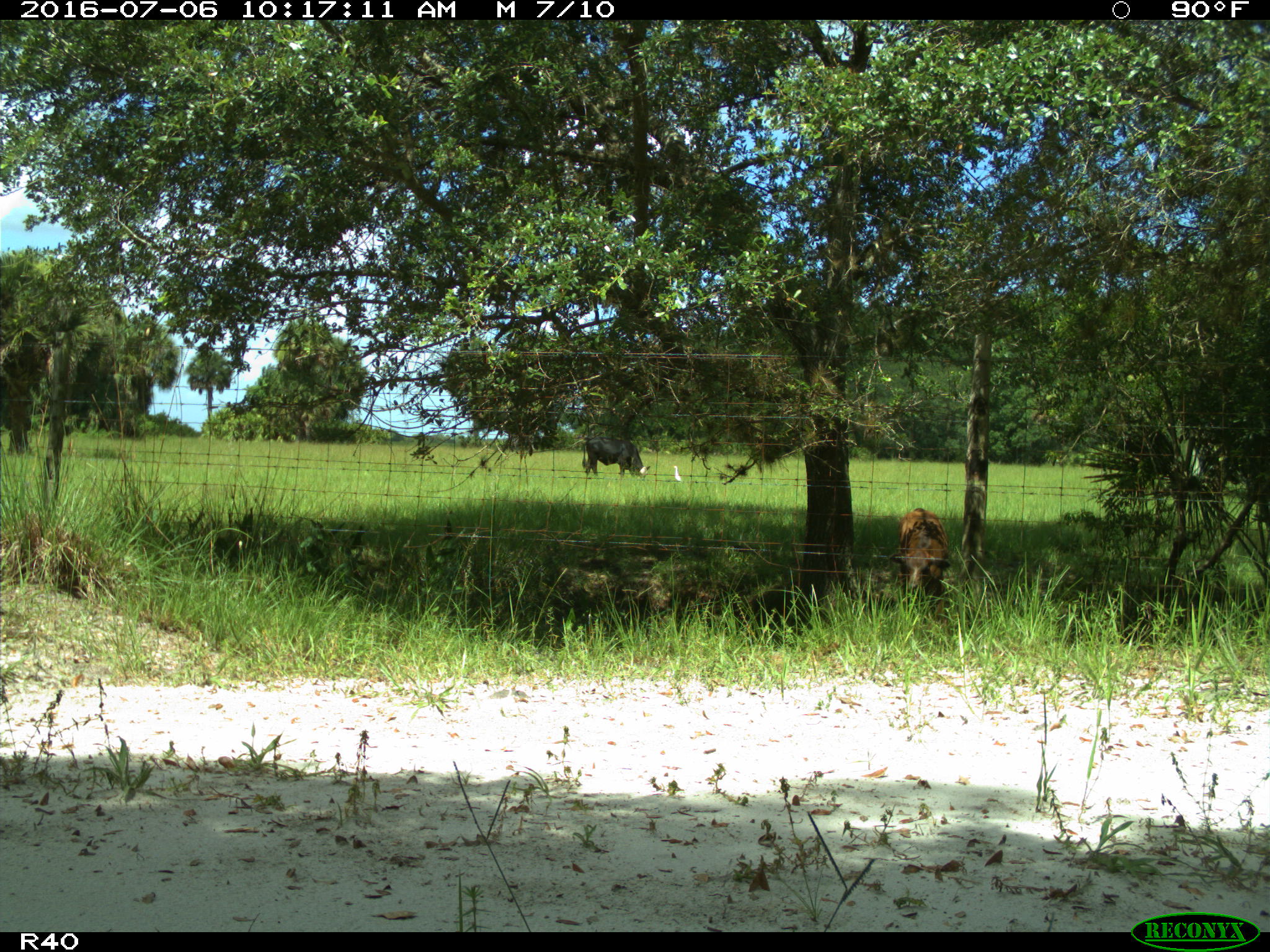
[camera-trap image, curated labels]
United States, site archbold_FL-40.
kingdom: Animalia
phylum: Chordata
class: Mammalia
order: Artiodactyla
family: Bovidae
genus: Bos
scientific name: Bos taurus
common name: domestic cow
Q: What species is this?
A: Bos taurus (domestic cow).